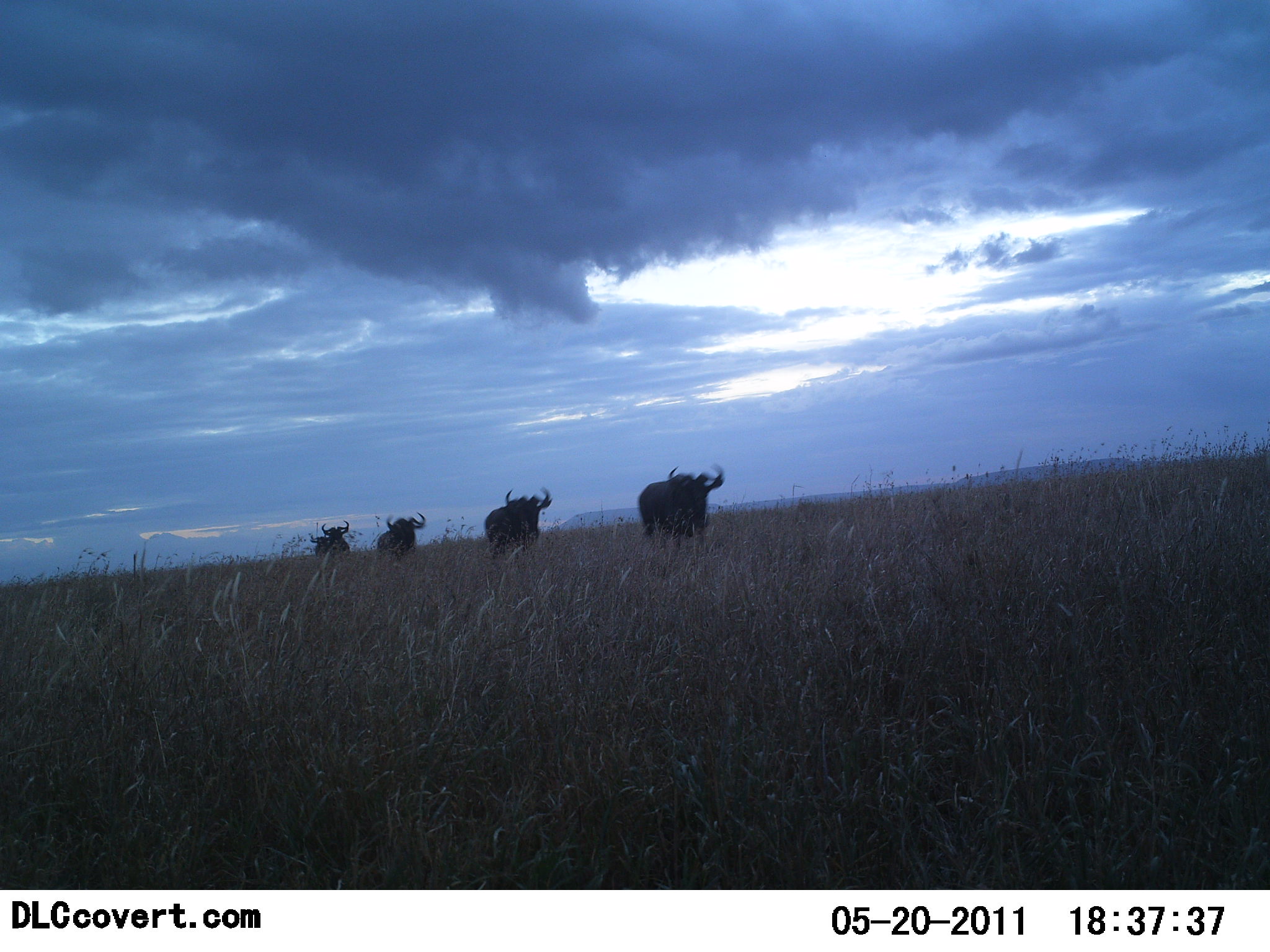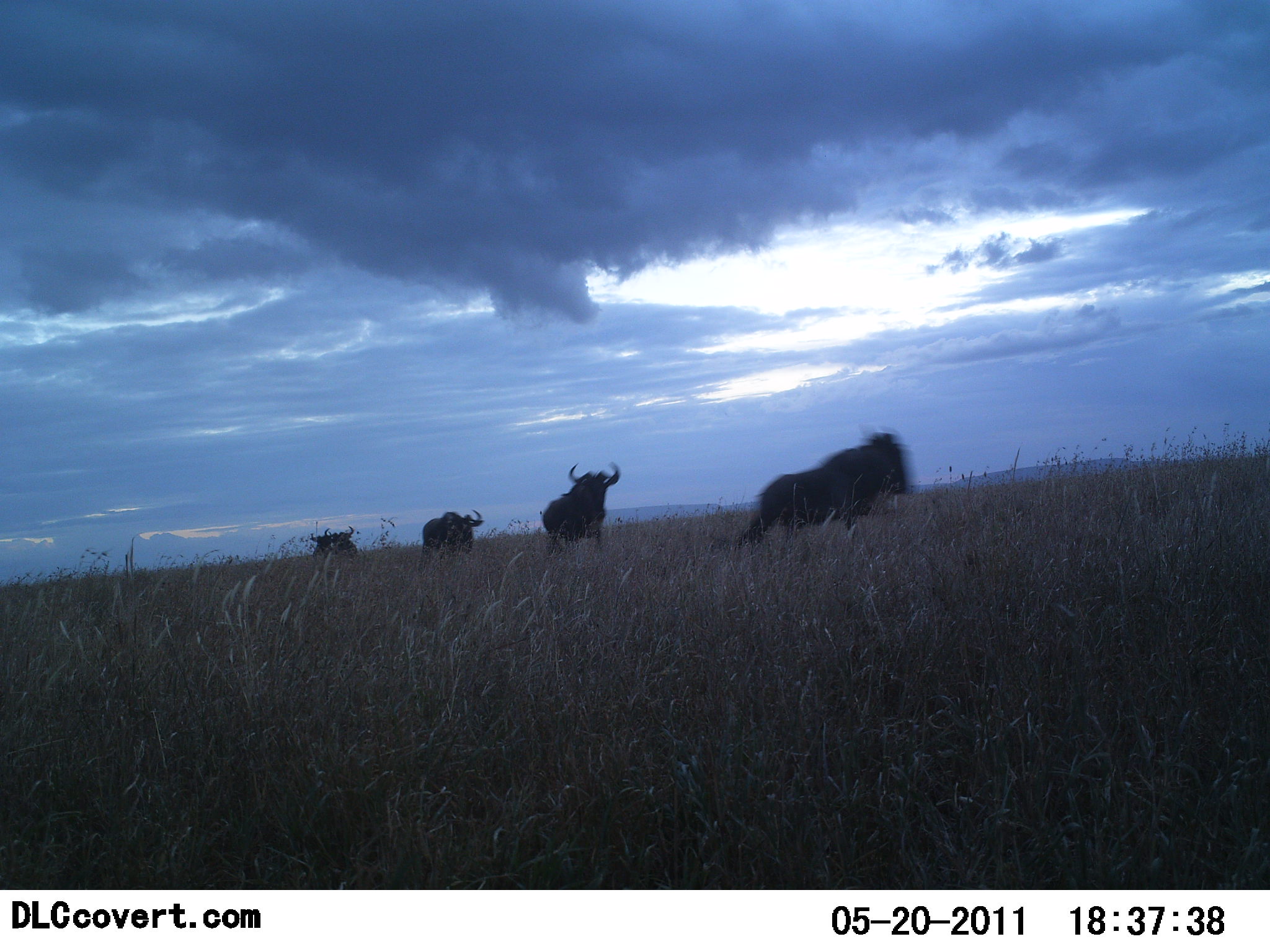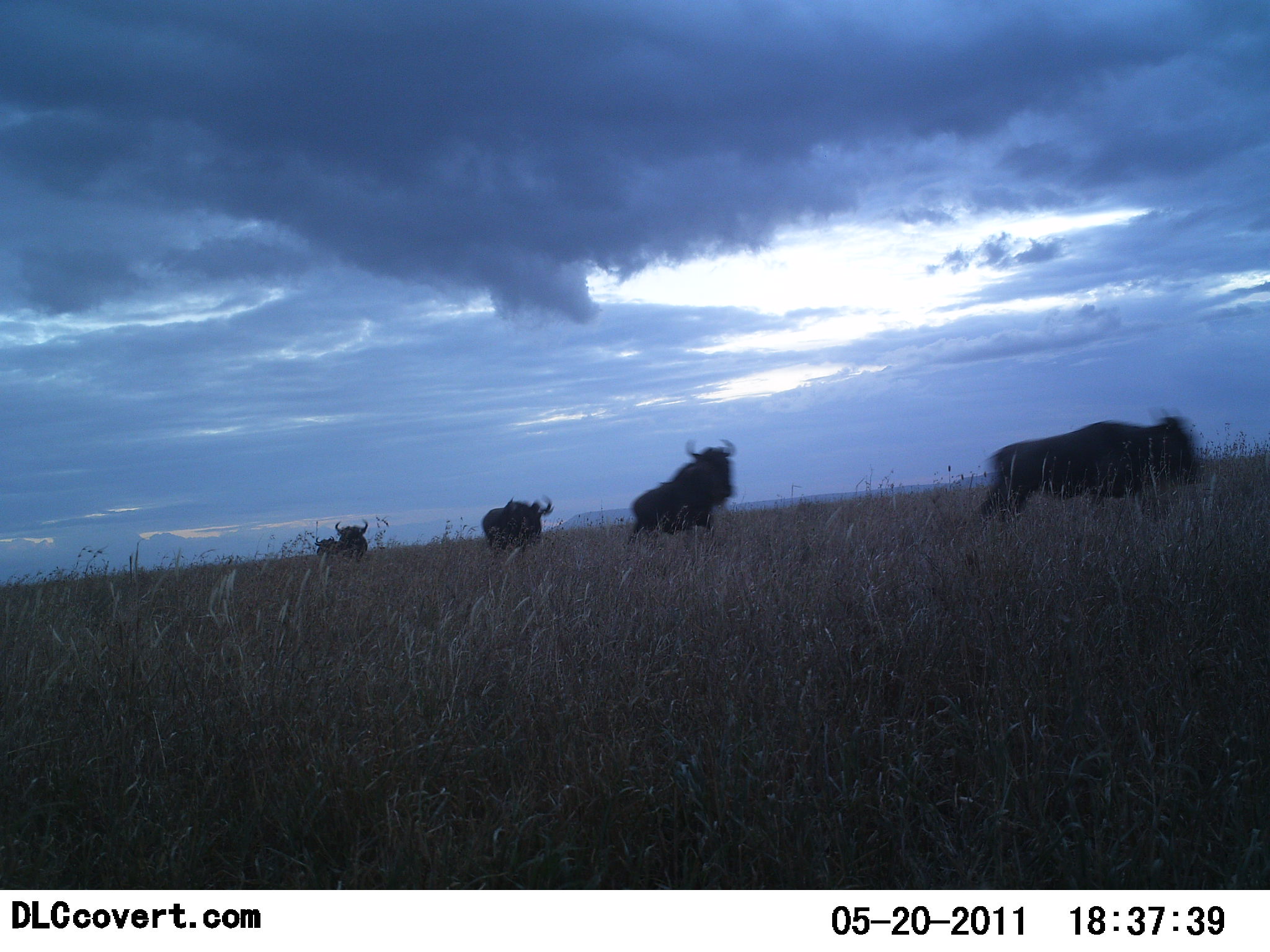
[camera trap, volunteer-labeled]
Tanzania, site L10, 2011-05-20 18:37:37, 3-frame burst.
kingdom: Animalia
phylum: Chordata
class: Mammalia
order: Artiodactyla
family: Bovidae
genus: Connochaetes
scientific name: Connochaetes taurinus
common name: blue wildebeest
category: wildebeest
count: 5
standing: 0%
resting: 0%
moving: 100%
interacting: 0%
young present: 0%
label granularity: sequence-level